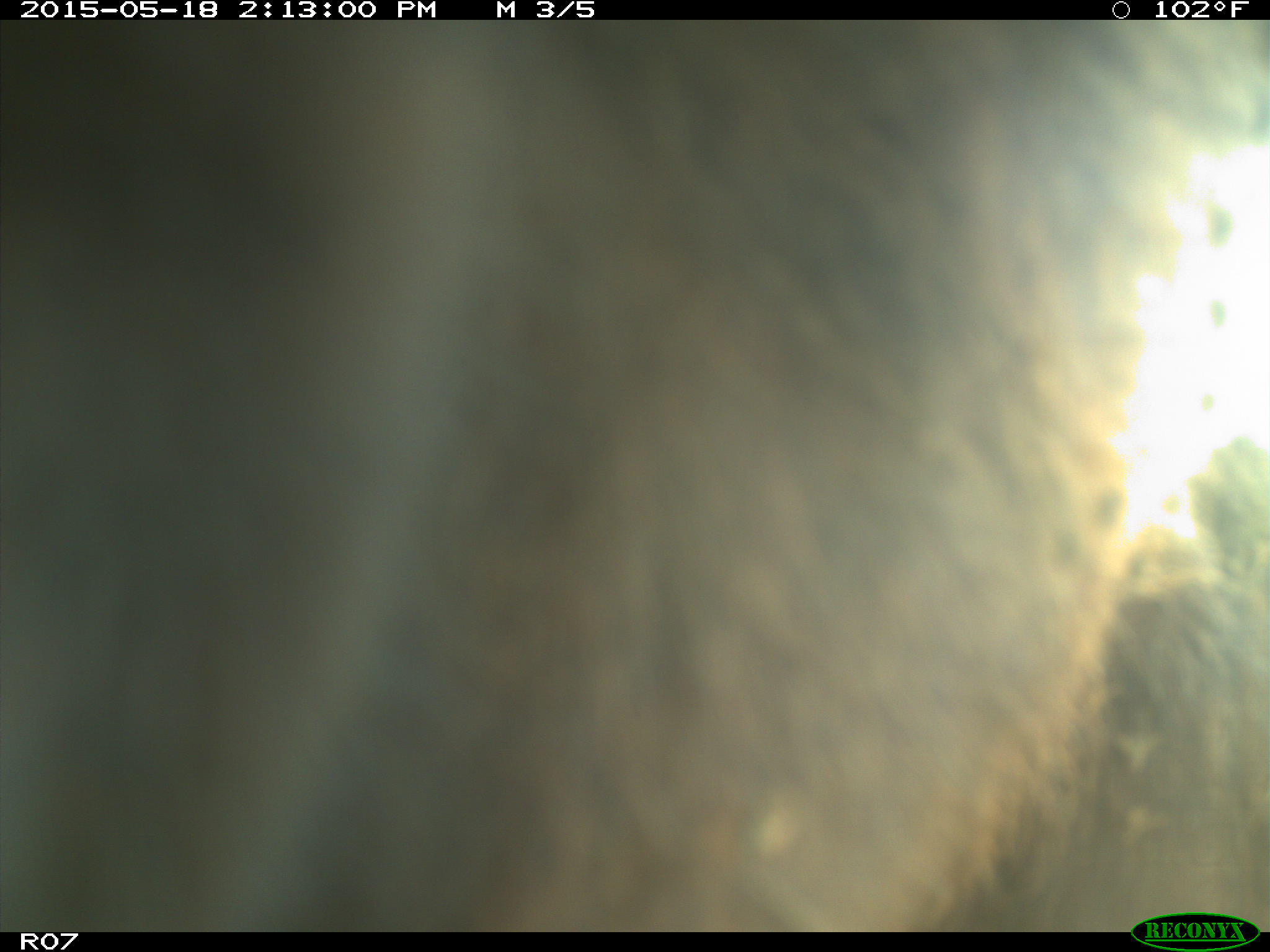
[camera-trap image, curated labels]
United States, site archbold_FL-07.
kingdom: Animalia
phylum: Chordata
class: Mammalia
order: Artiodactyla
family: Bovidae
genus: Bos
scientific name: Bos taurus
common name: domestic cow